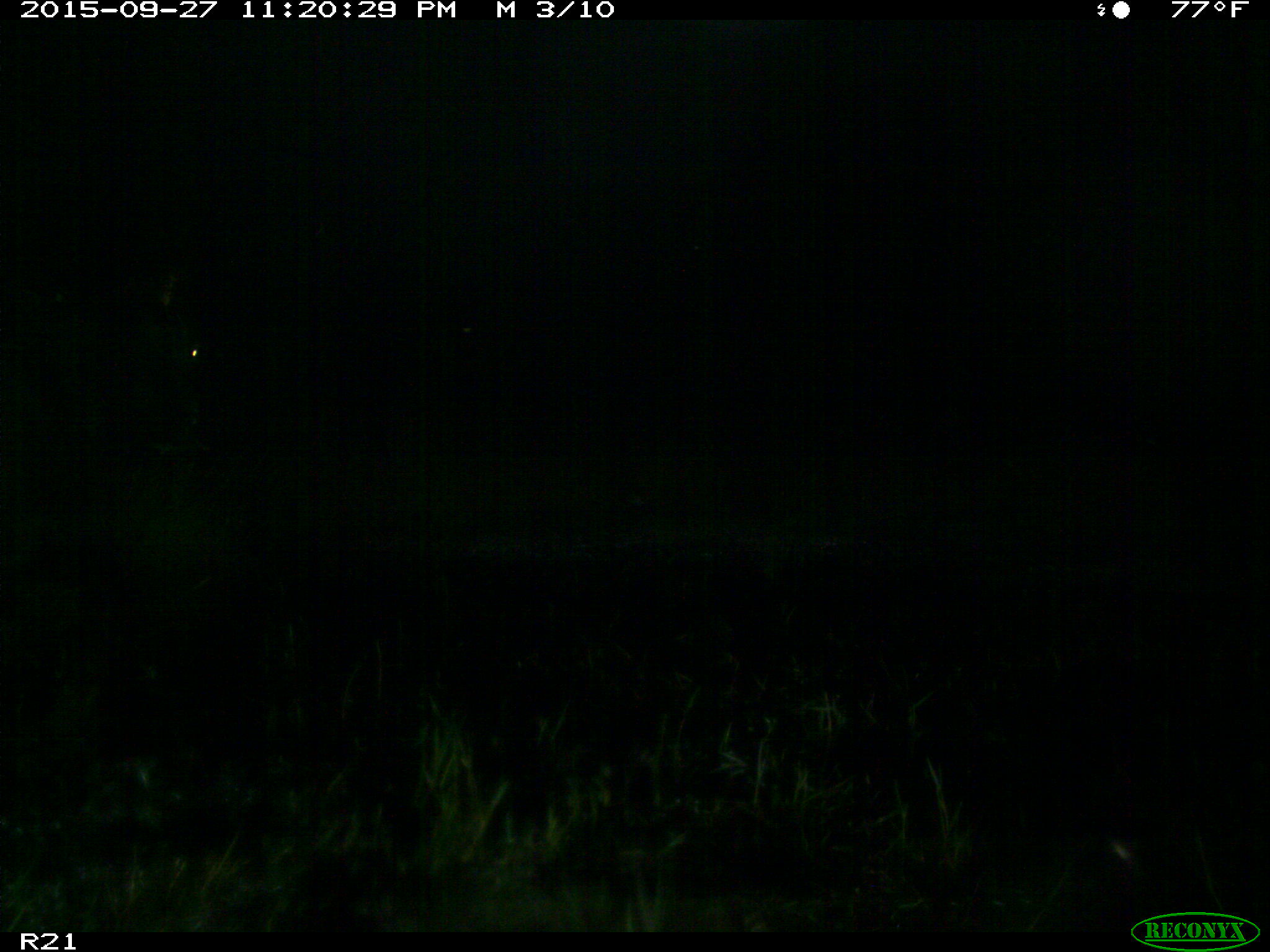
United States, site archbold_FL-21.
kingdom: Animalia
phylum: Chordata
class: Mammalia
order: Artiodactyla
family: Bovidae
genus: Bos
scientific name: Bos taurus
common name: domestic cow